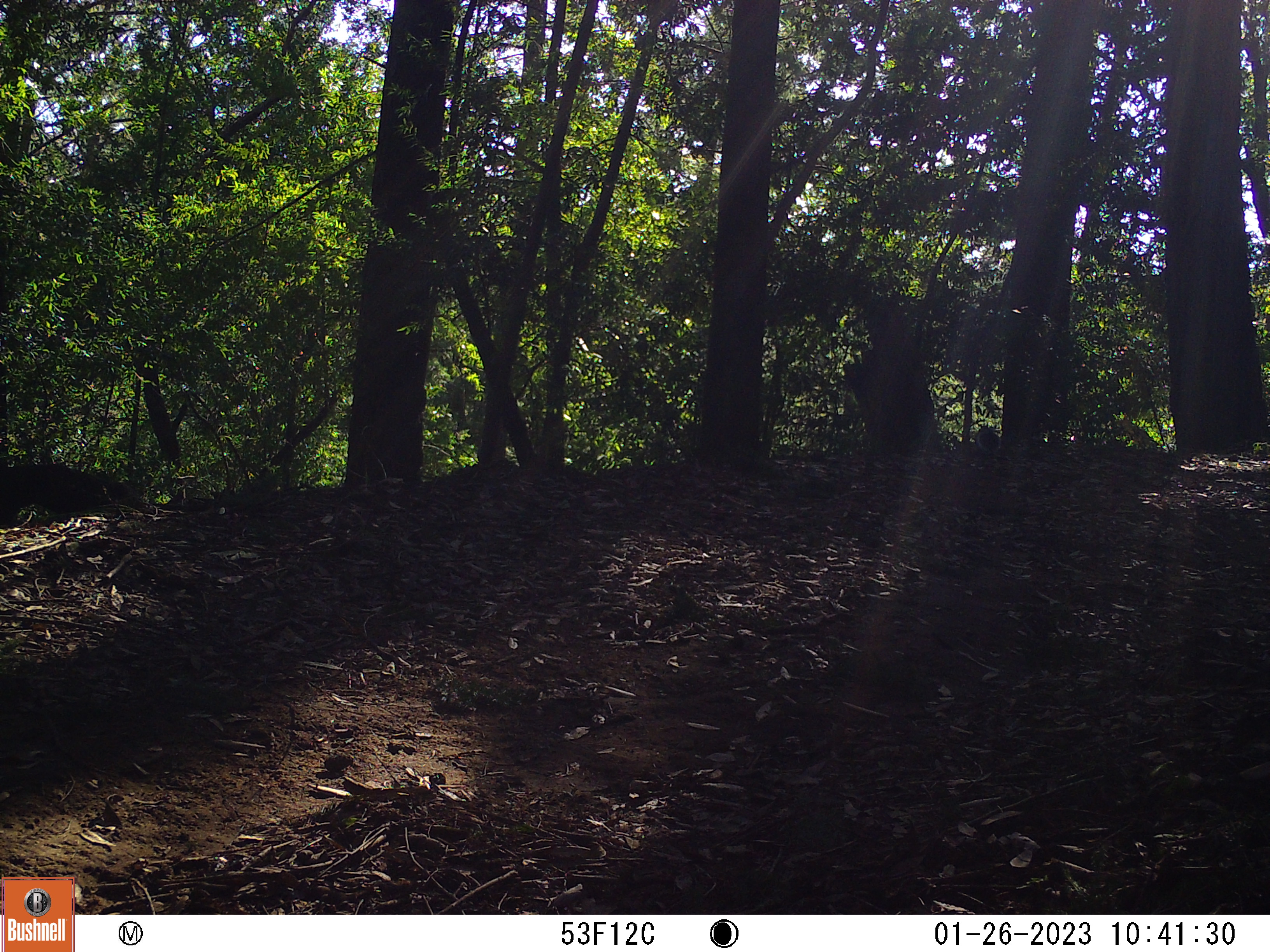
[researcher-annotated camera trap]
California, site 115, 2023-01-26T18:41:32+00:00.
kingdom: Animalia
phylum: Chordata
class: Mammalia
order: Rodentia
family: Sciuridae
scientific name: Sciuridae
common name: squirrel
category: unknown squirrel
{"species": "unknown squirrel (squirrel) (Sciuridae)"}